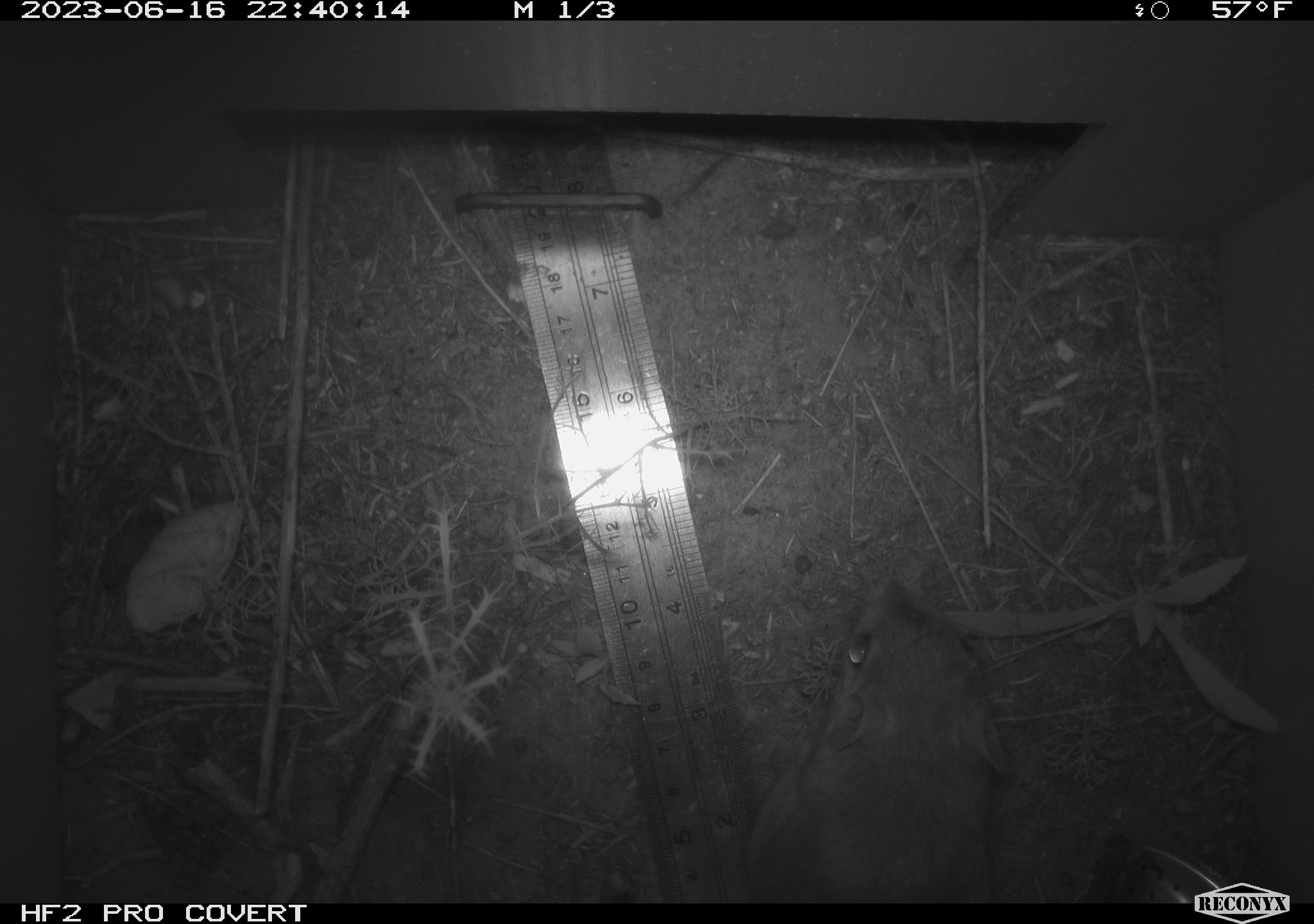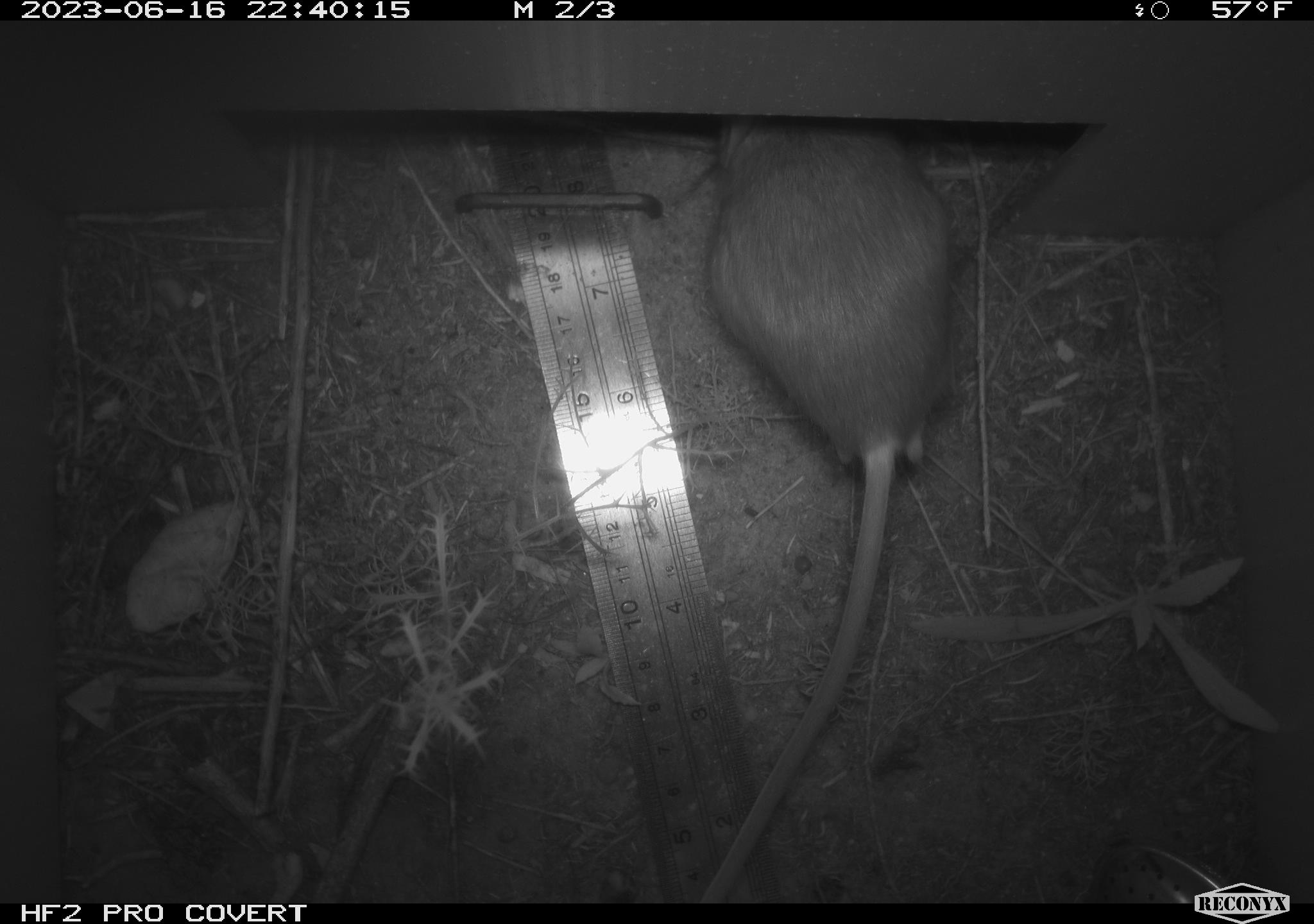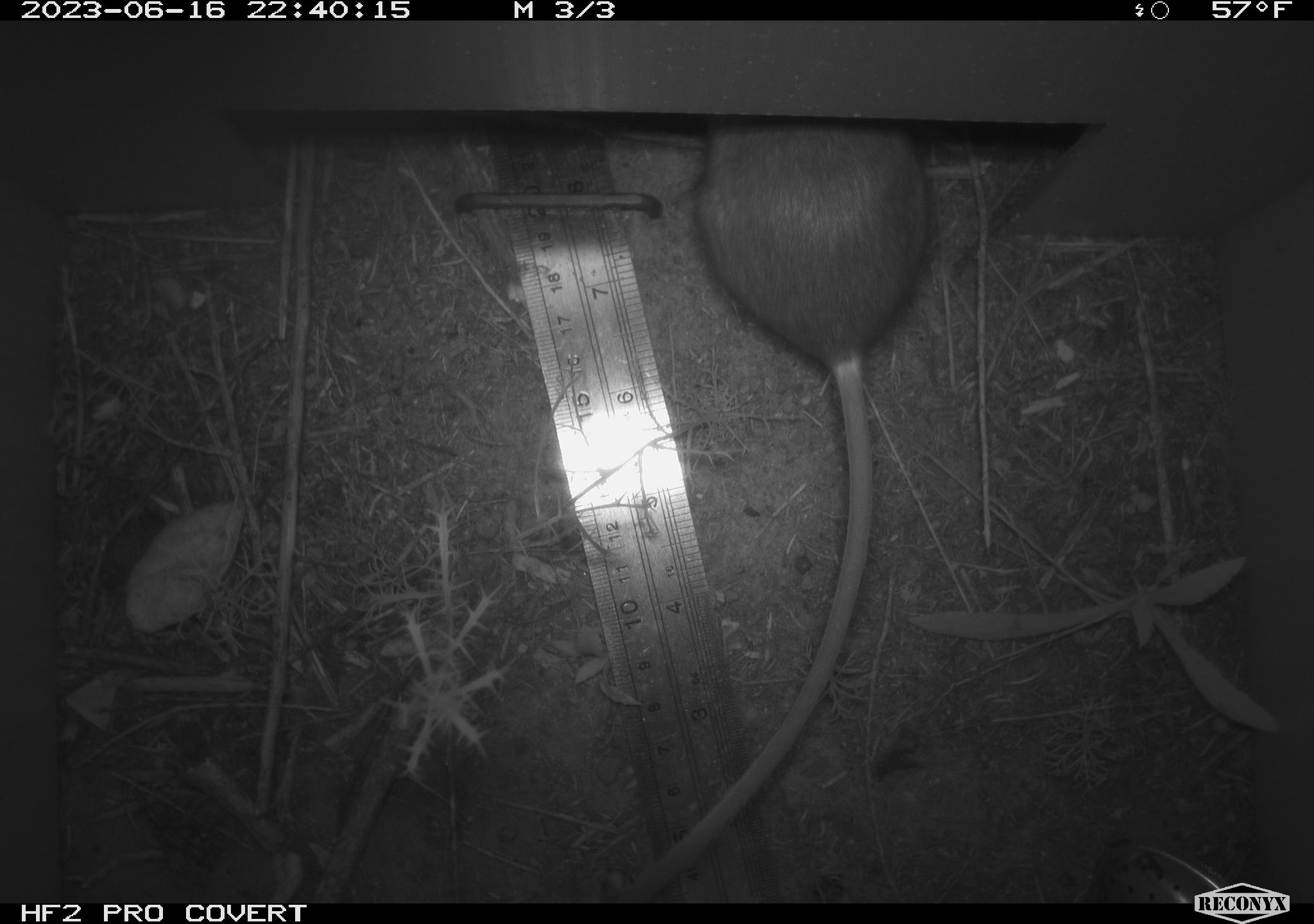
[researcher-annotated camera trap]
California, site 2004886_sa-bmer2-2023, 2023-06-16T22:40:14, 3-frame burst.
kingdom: Animalia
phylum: Chordata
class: Mammalia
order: Rodentia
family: Heteromyidae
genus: Dipodomys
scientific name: Dipodomys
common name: kangaroo rats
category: dipodomys species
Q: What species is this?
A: Dipodomys species (kangaroo rats) (Dipodomys).